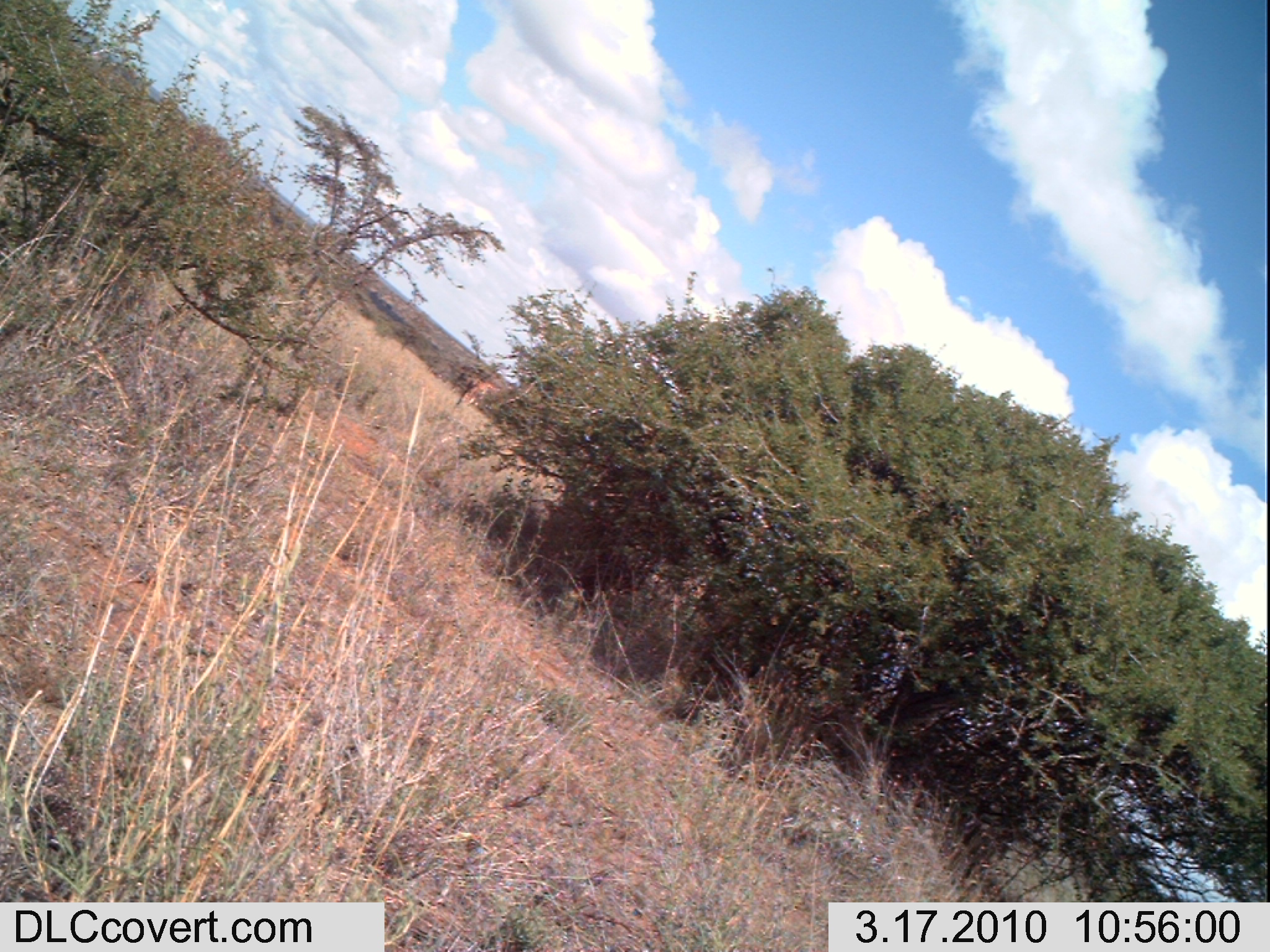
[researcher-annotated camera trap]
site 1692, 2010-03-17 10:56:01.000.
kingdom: Animalia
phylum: Chordata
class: Mammalia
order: Artiodactyla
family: Giraffidae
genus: Giraffa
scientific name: Giraffa camelopardalis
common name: giraffe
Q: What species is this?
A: Giraffa camelopardalis (giraffe).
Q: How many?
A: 1.